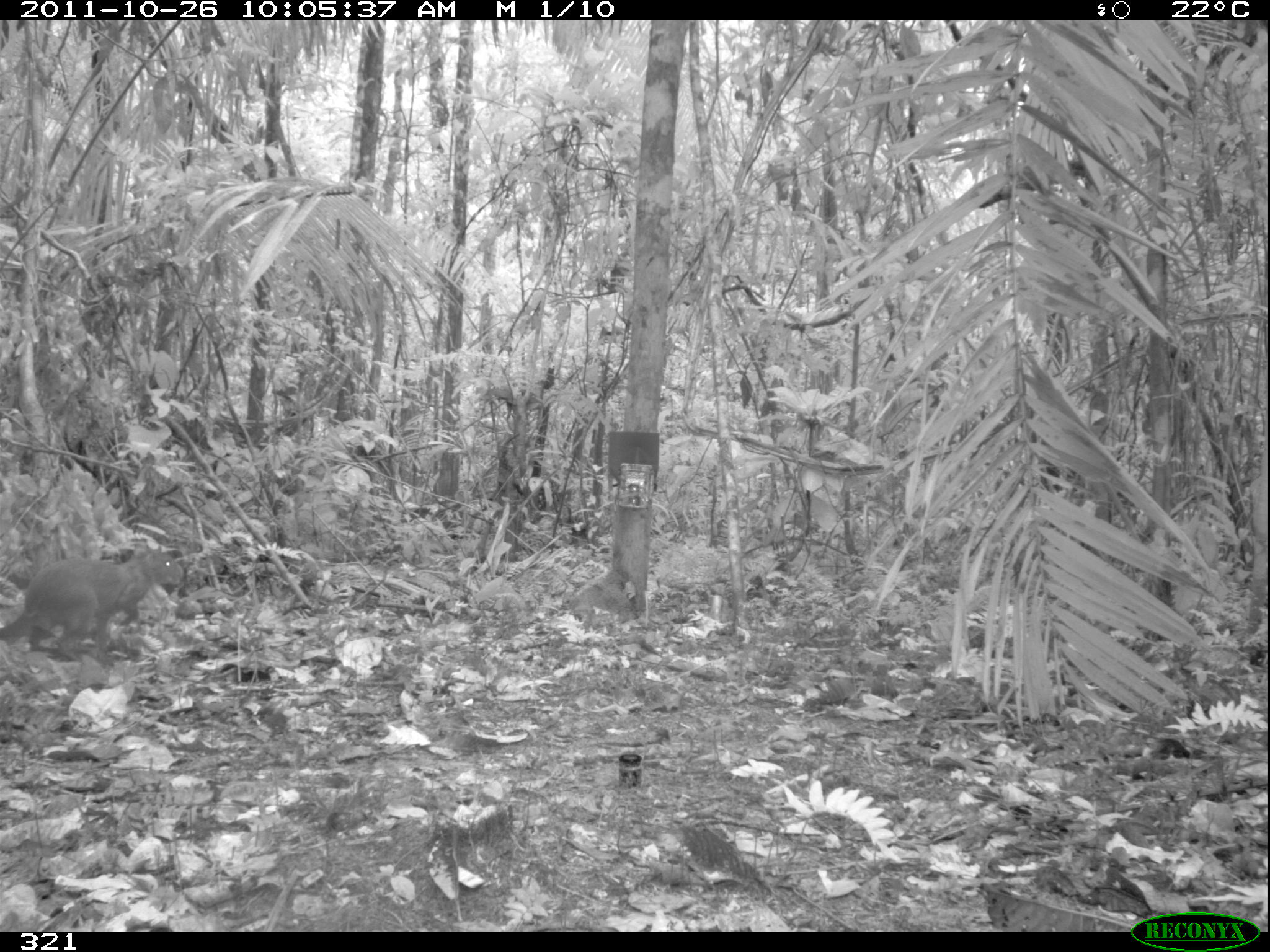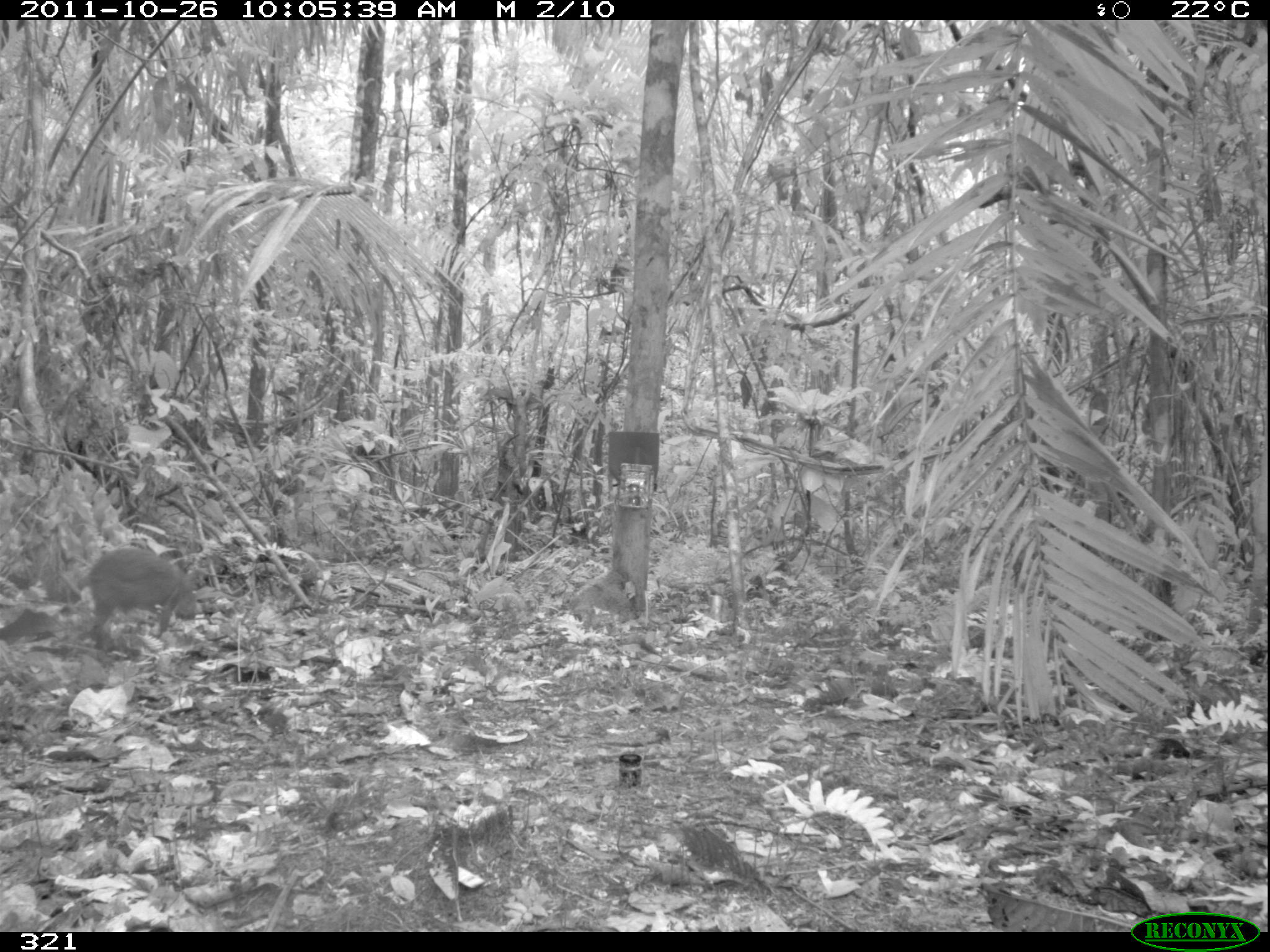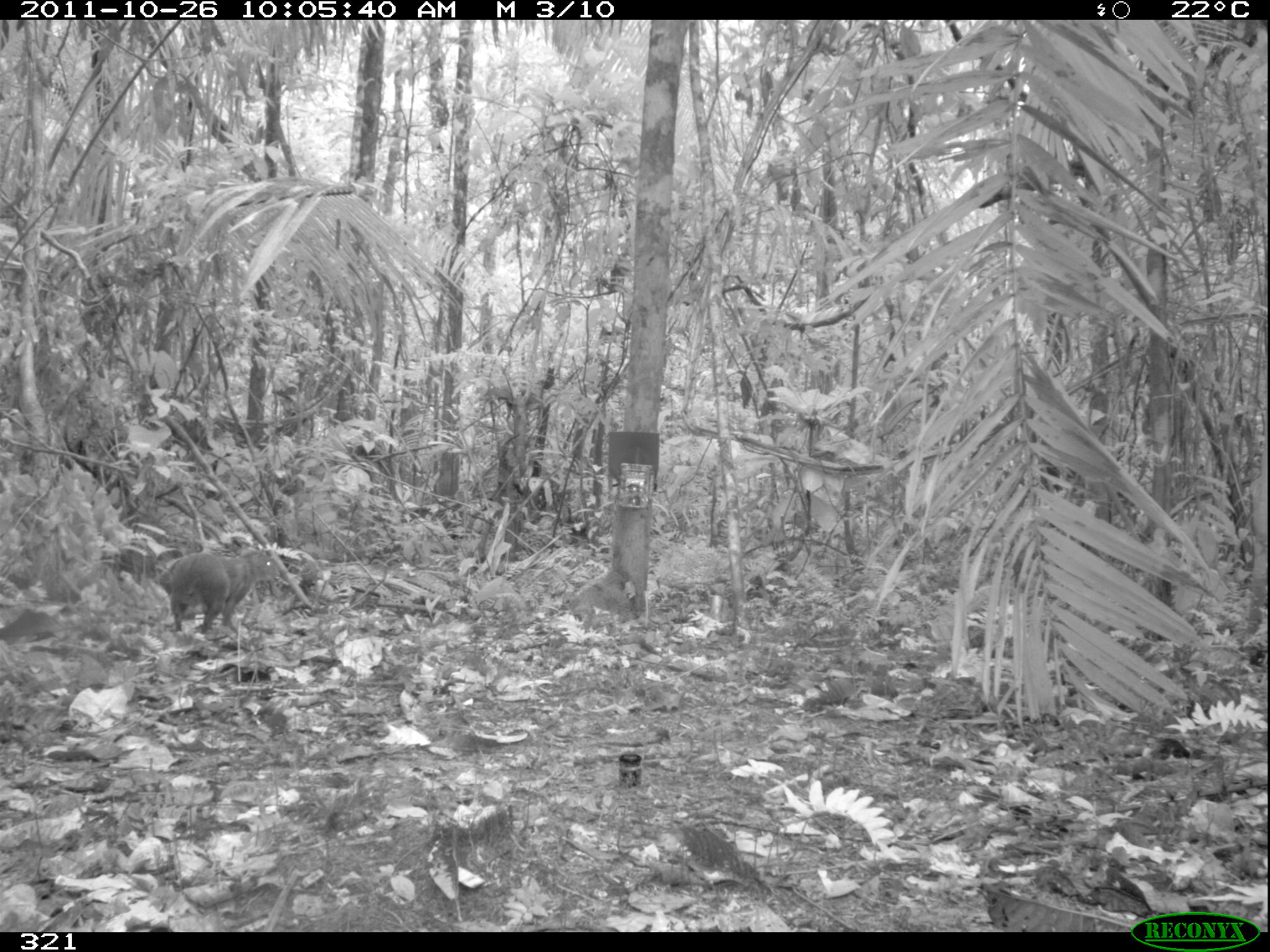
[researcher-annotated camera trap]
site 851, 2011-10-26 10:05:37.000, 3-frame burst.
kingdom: Animalia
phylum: Chordata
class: Mammalia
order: Rodentia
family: Dasyproctidae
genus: Dasyprocta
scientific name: Dasyprocta punctata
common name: central american agouti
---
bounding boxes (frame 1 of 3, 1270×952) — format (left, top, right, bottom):
dasyprocta punctata: (0, 543, 183, 661)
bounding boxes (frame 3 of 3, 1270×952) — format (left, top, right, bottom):
dasyprocta punctata: (158, 547, 279, 634)